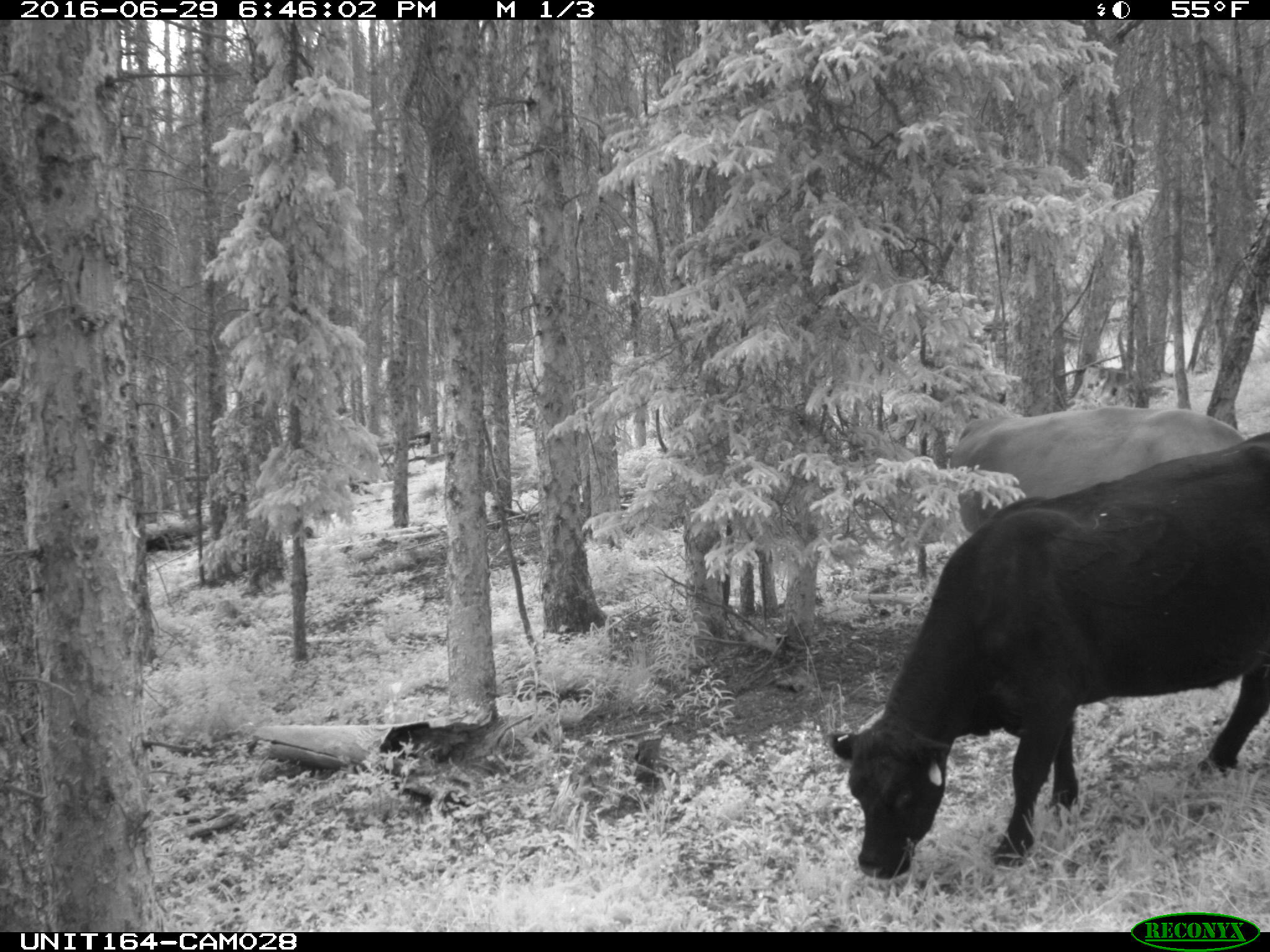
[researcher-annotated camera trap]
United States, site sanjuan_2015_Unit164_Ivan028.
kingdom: Animalia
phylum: Chordata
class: Mammalia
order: Artiodactyla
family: Bovidae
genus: Bos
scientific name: Bos taurus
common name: domestic cow